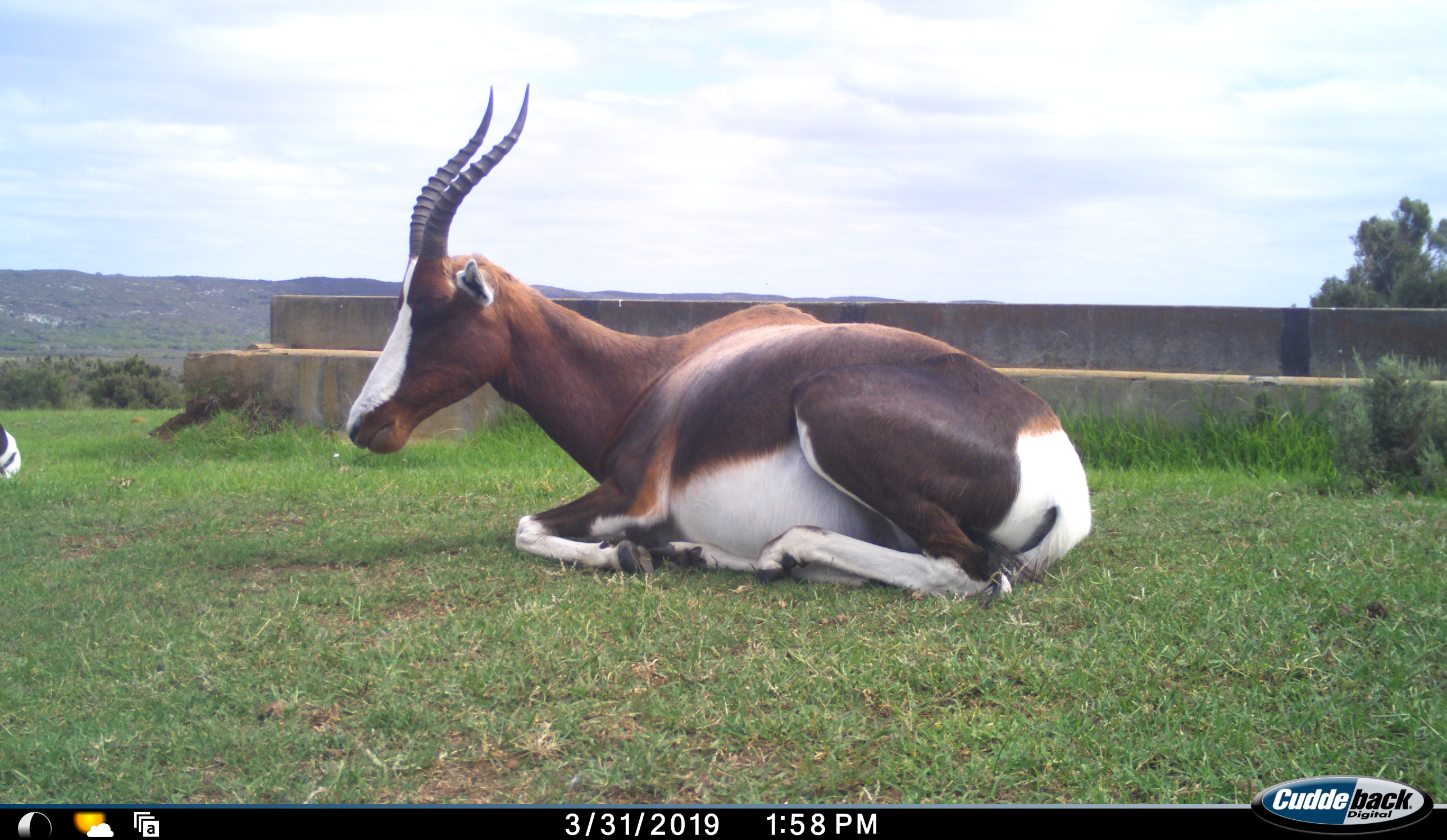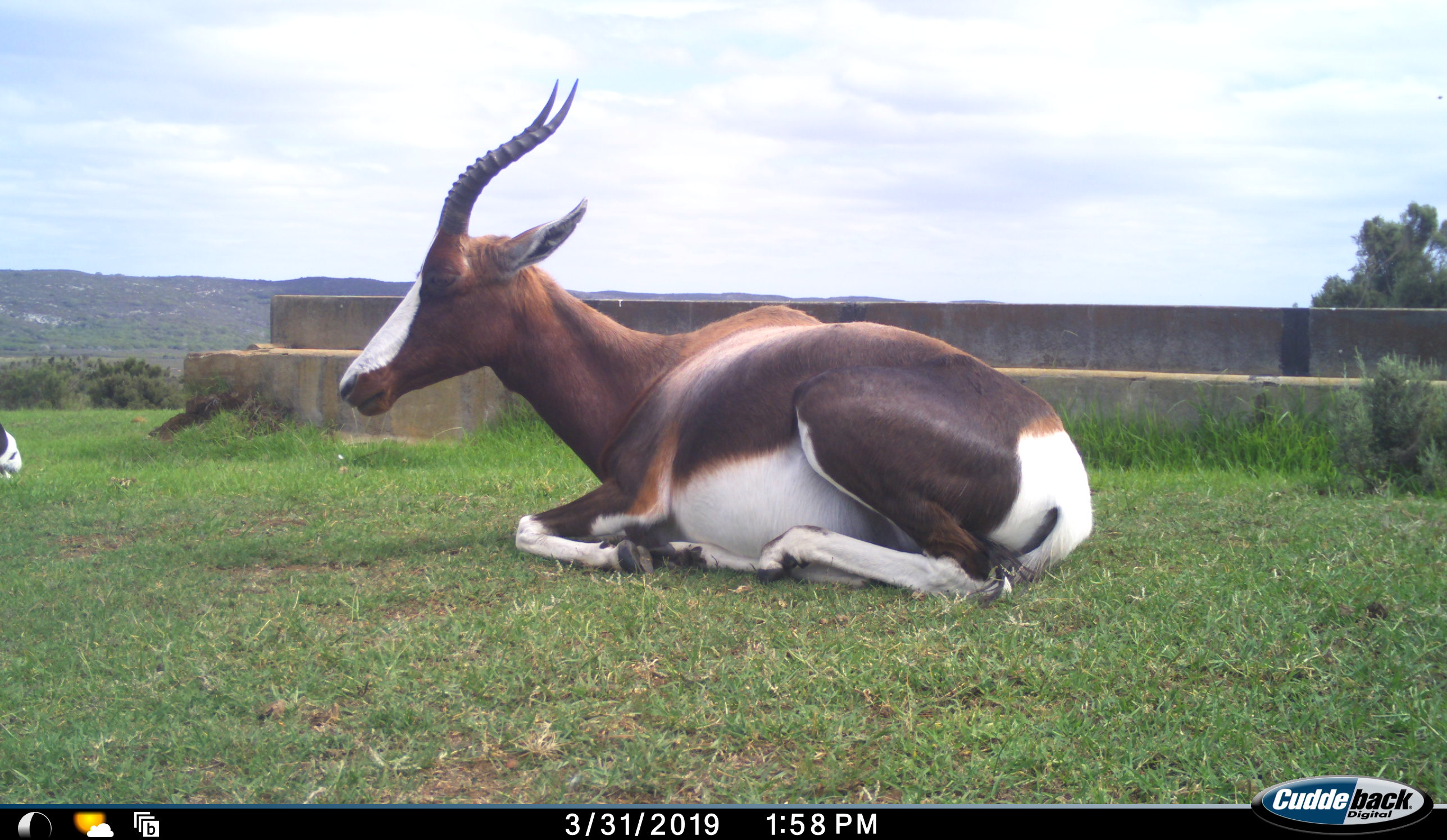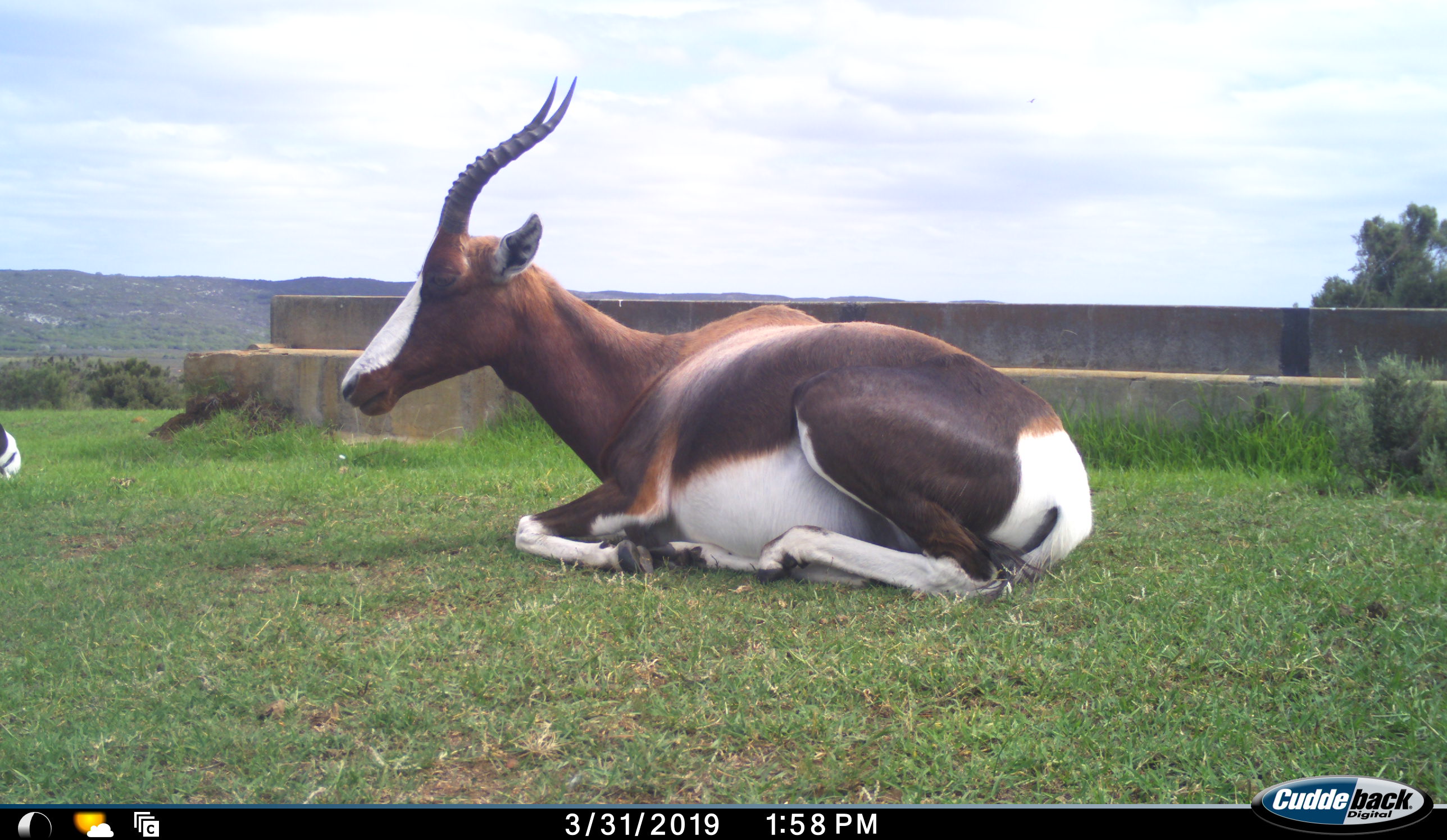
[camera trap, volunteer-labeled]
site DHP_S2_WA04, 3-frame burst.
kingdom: Animalia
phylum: Chordata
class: Mammalia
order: Artiodactyla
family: Bovidae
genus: Damaliscus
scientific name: Damaliscus pygargus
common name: bontebok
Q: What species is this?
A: Bontebok (Damaliscus pygargus).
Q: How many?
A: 2.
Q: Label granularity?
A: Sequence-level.